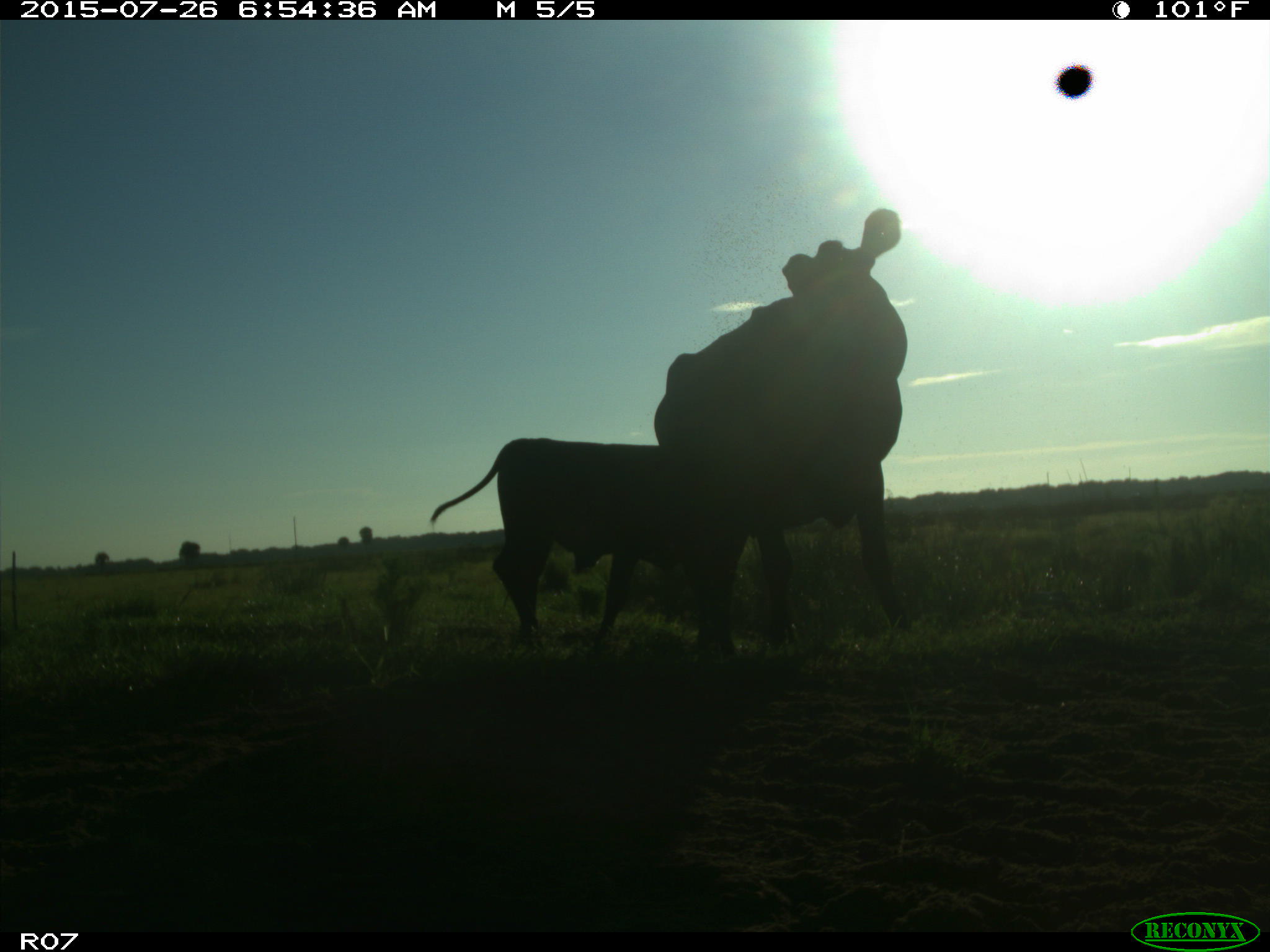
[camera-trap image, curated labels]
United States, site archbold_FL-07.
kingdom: Animalia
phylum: Chordata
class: Mammalia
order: Artiodactyla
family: Bovidae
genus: Bos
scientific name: Bos taurus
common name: domestic cow